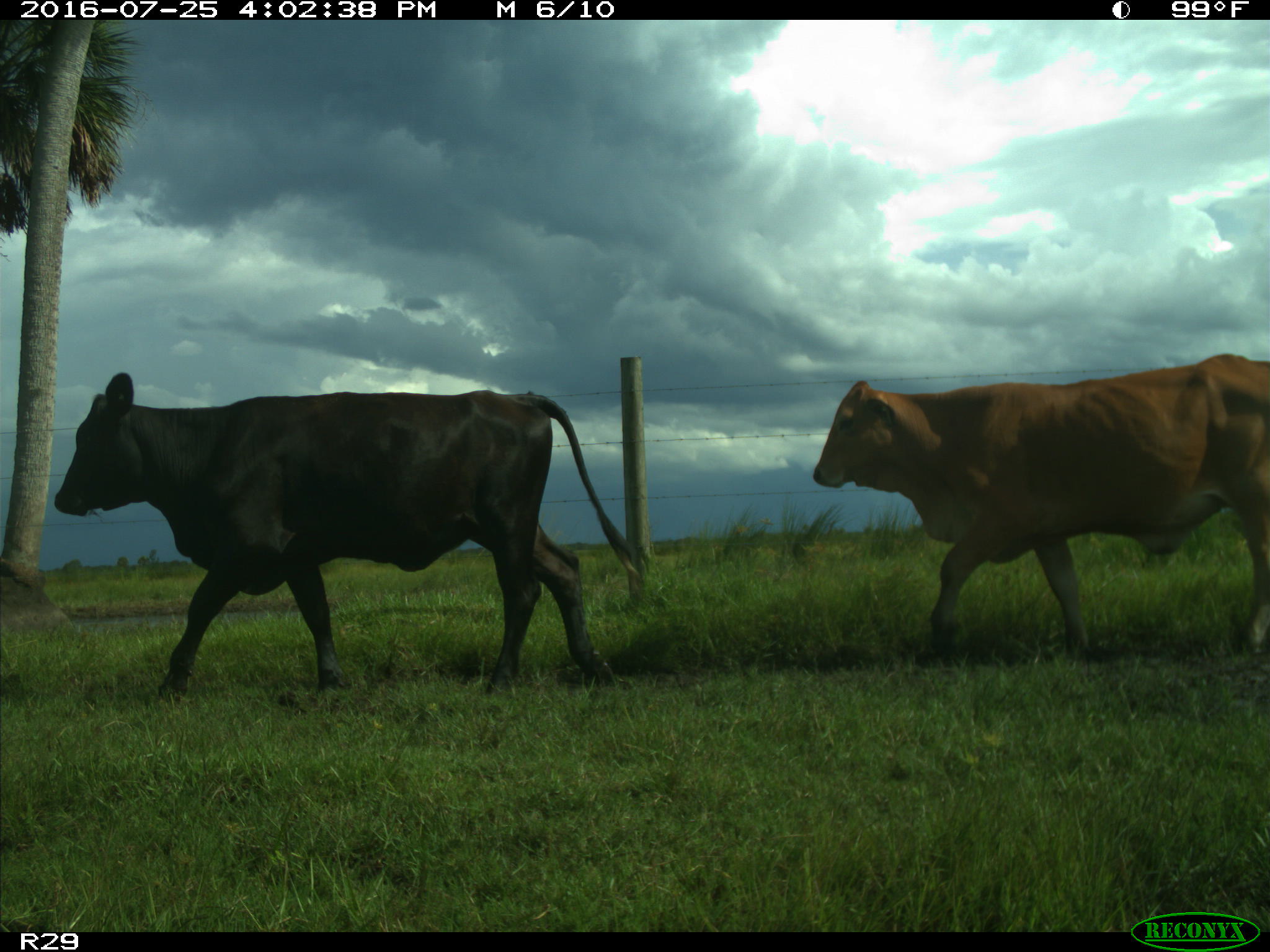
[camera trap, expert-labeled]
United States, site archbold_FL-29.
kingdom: Animalia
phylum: Chordata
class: Mammalia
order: Artiodactyla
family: Bovidae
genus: Bos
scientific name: Bos taurus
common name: domestic cow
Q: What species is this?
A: Bos taurus (domestic cow).